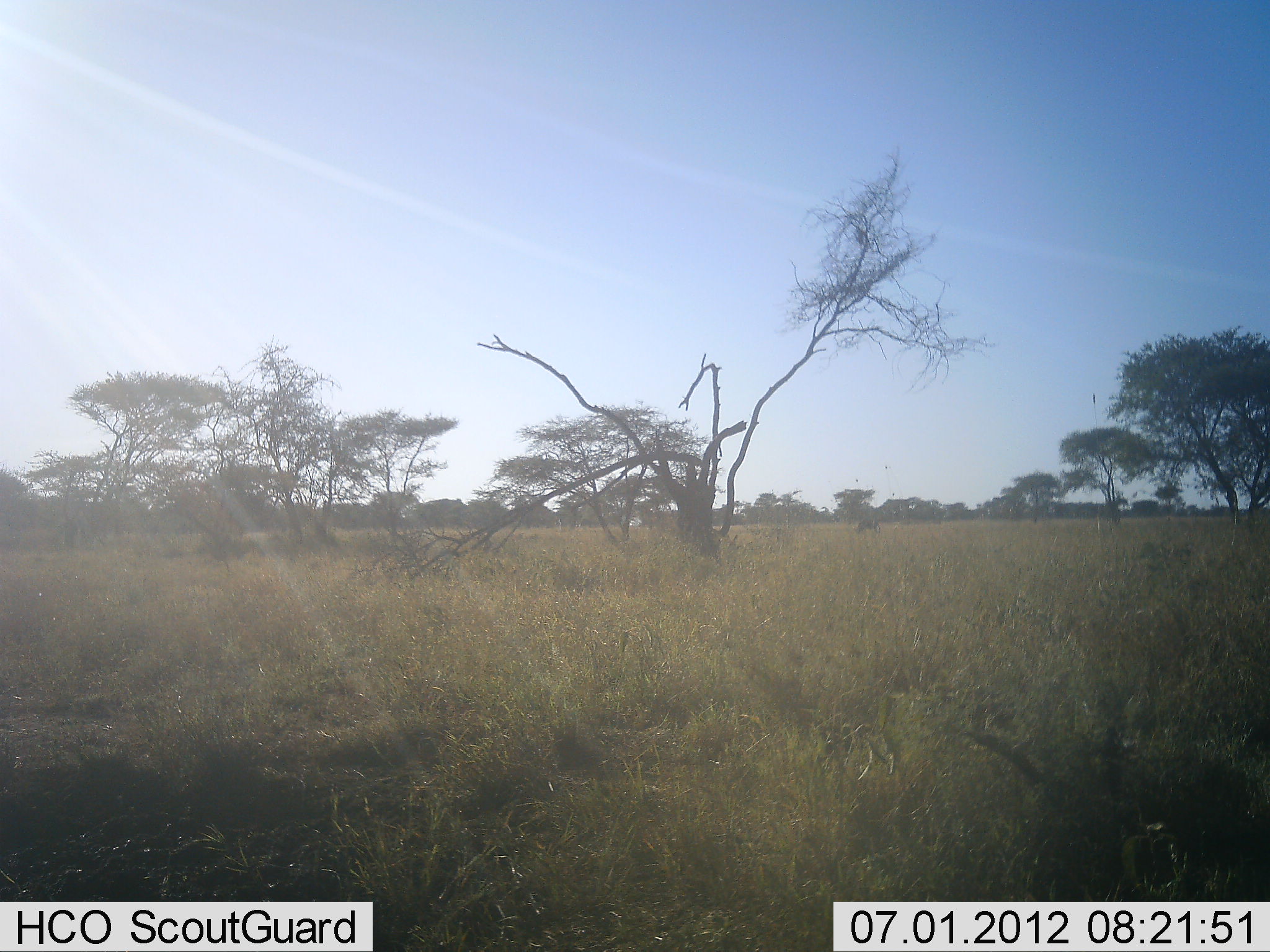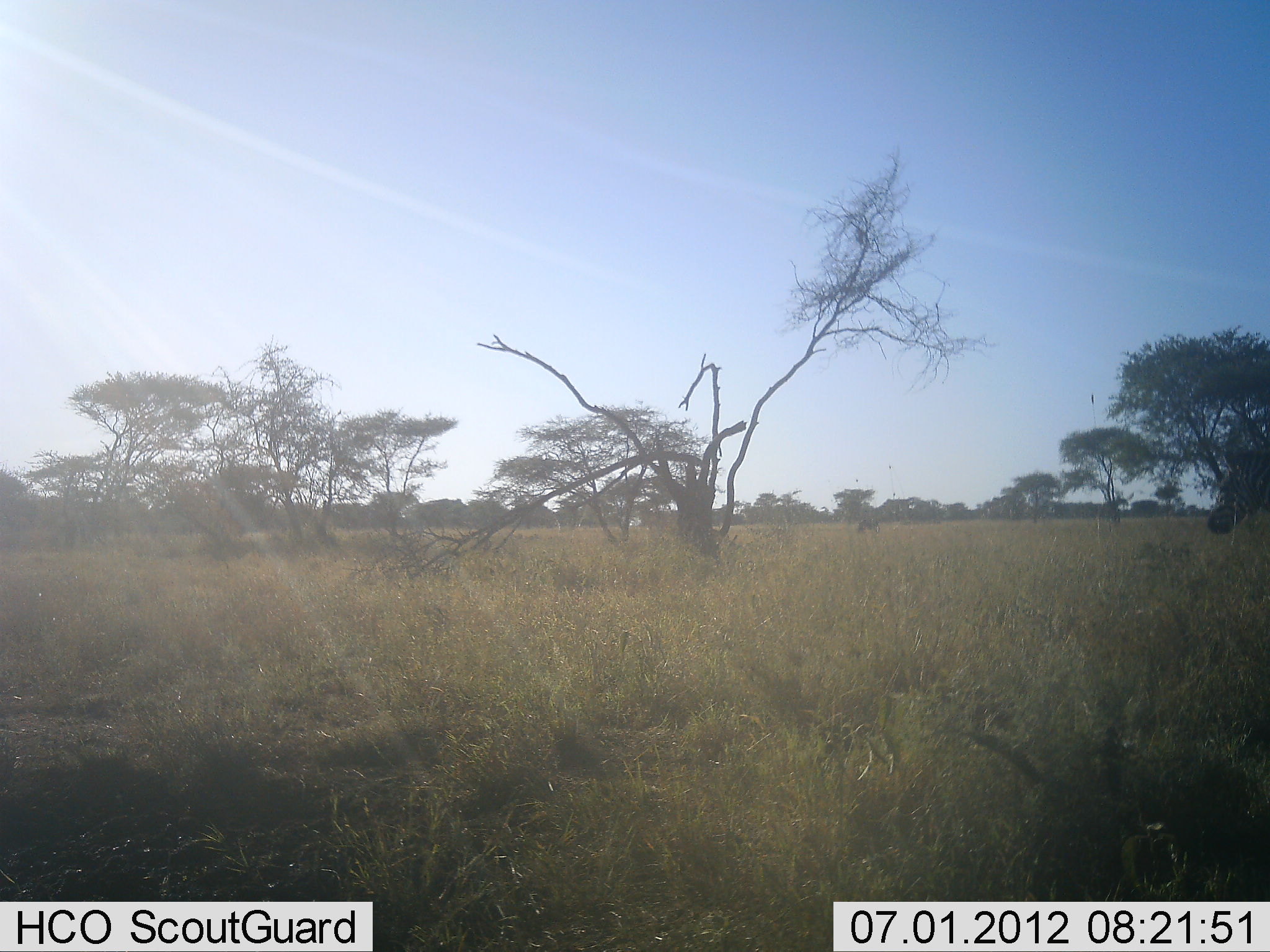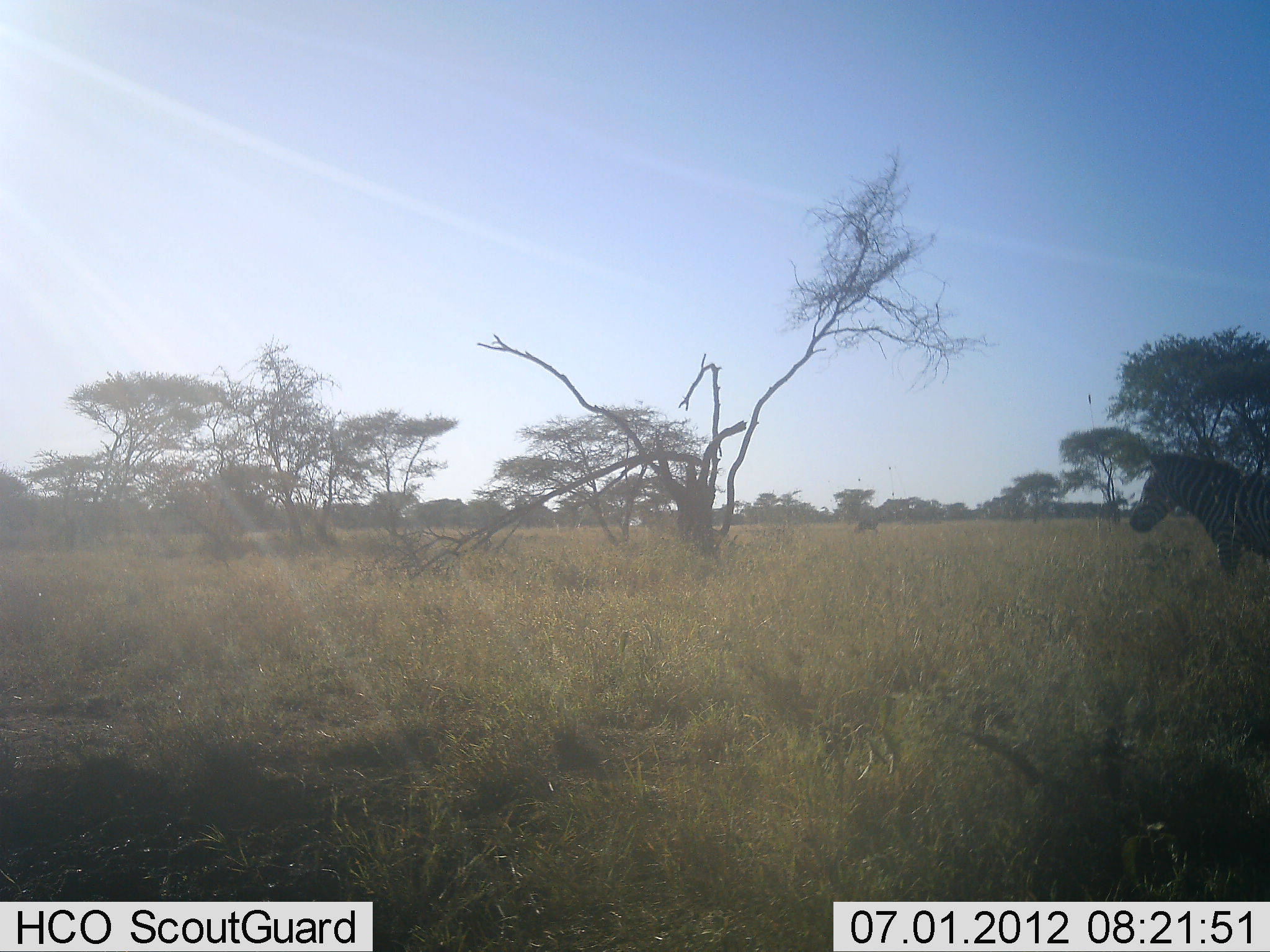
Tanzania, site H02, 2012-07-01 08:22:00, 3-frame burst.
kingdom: Animalia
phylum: Chordata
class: Mammalia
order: Perissodactyla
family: Equidae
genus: Equus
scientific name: Equus quagga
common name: plains zebra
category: zebra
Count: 1.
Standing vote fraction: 0%.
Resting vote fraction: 0%.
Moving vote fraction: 100%.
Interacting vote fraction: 0%.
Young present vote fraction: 0%.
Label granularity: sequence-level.